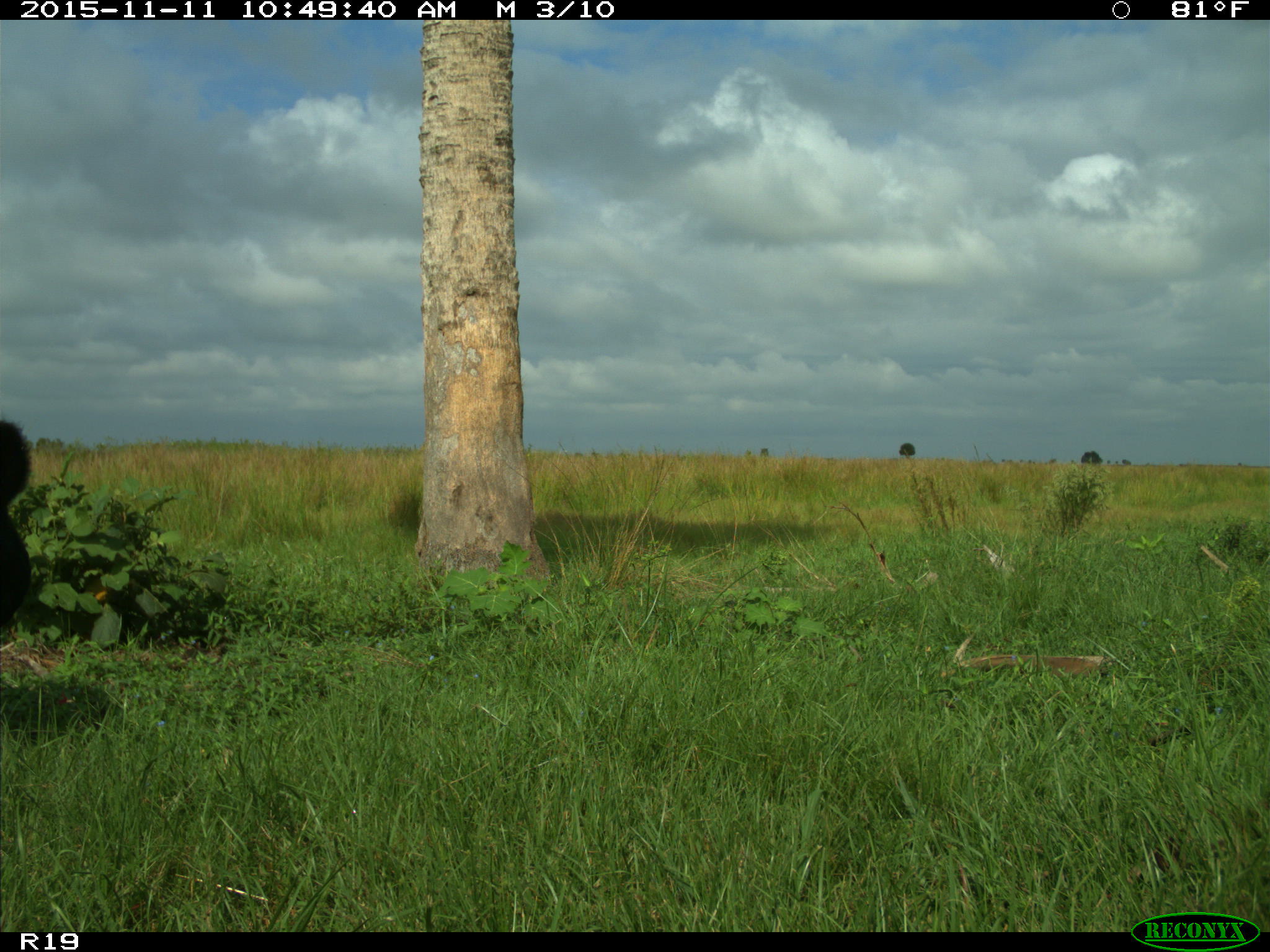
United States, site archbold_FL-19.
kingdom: Animalia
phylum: Chordata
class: Mammalia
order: Artiodactyla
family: Bovidae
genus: Bos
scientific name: Bos taurus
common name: domestic cow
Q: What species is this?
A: Bos taurus (domestic cow).